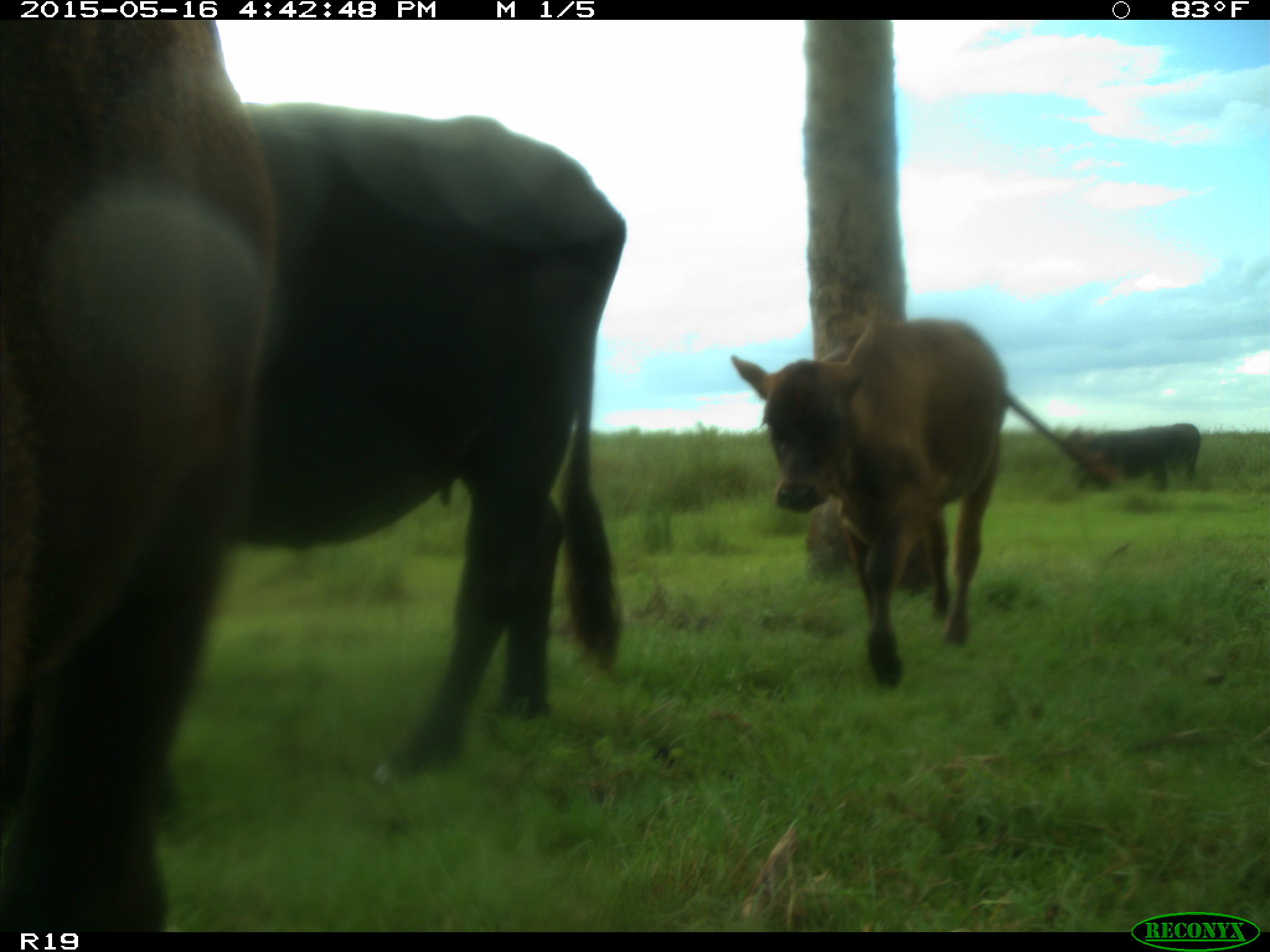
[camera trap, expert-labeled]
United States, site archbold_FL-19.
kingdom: Animalia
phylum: Chordata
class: Mammalia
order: Artiodactyla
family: Bovidae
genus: Bos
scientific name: Bos taurus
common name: domestic cow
Bos taurus (domestic cow).